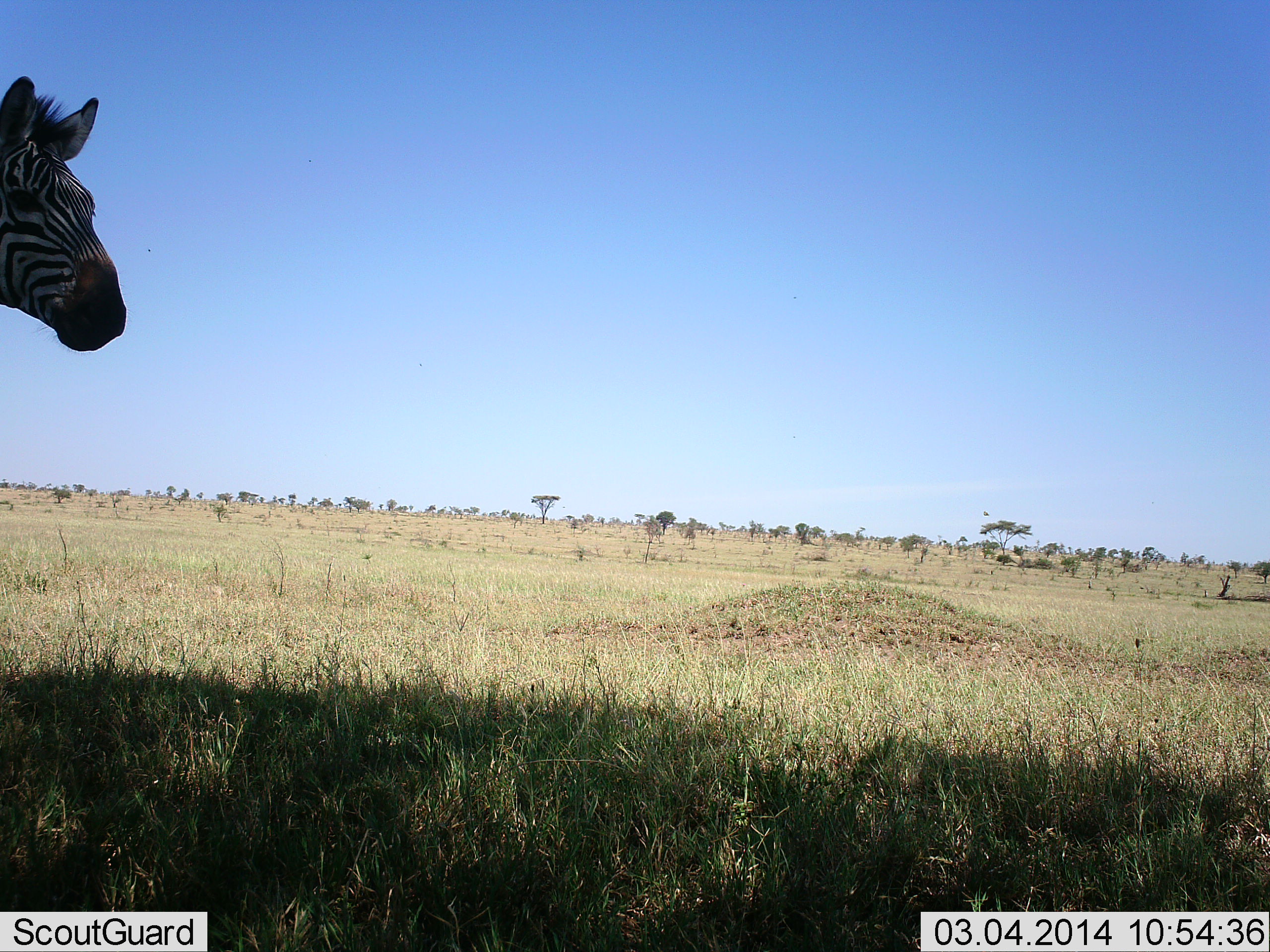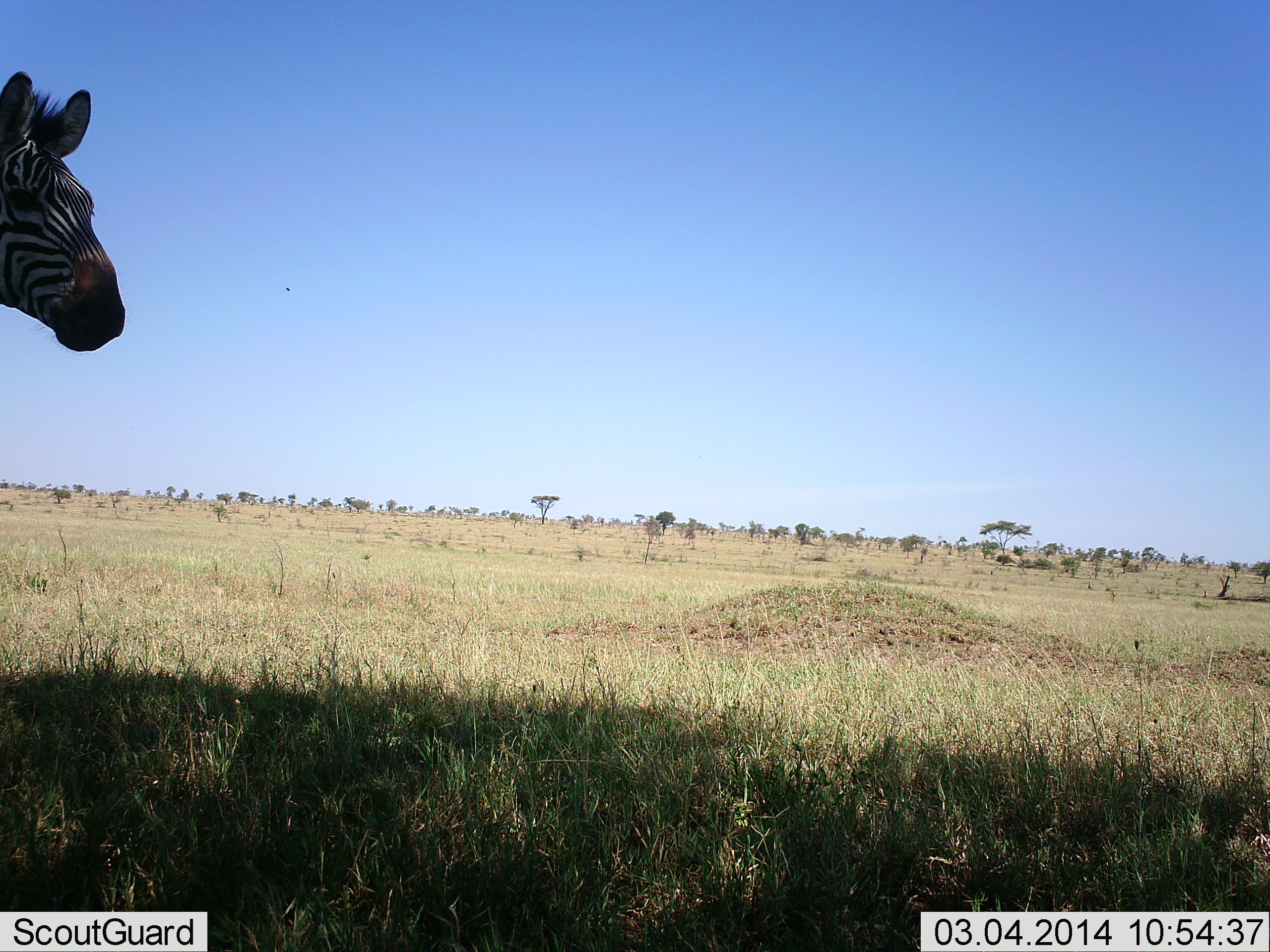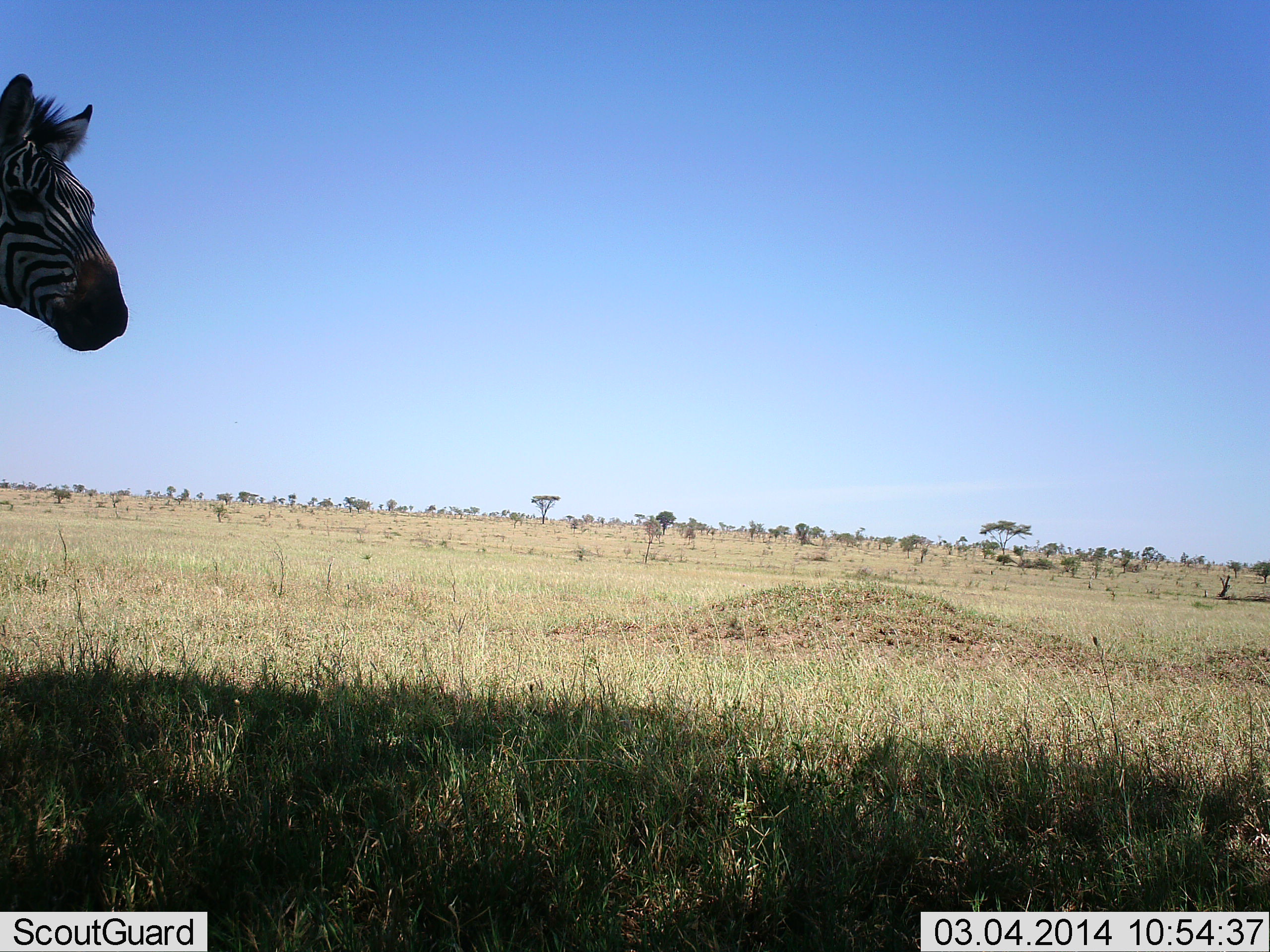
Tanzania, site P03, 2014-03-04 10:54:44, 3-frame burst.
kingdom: Animalia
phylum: Chordata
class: Mammalia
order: Perissodactyla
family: Equidae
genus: Equus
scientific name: Equus quagga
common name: plains zebra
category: zebra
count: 1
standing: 90%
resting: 0%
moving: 10%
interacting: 0%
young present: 0%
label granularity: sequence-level